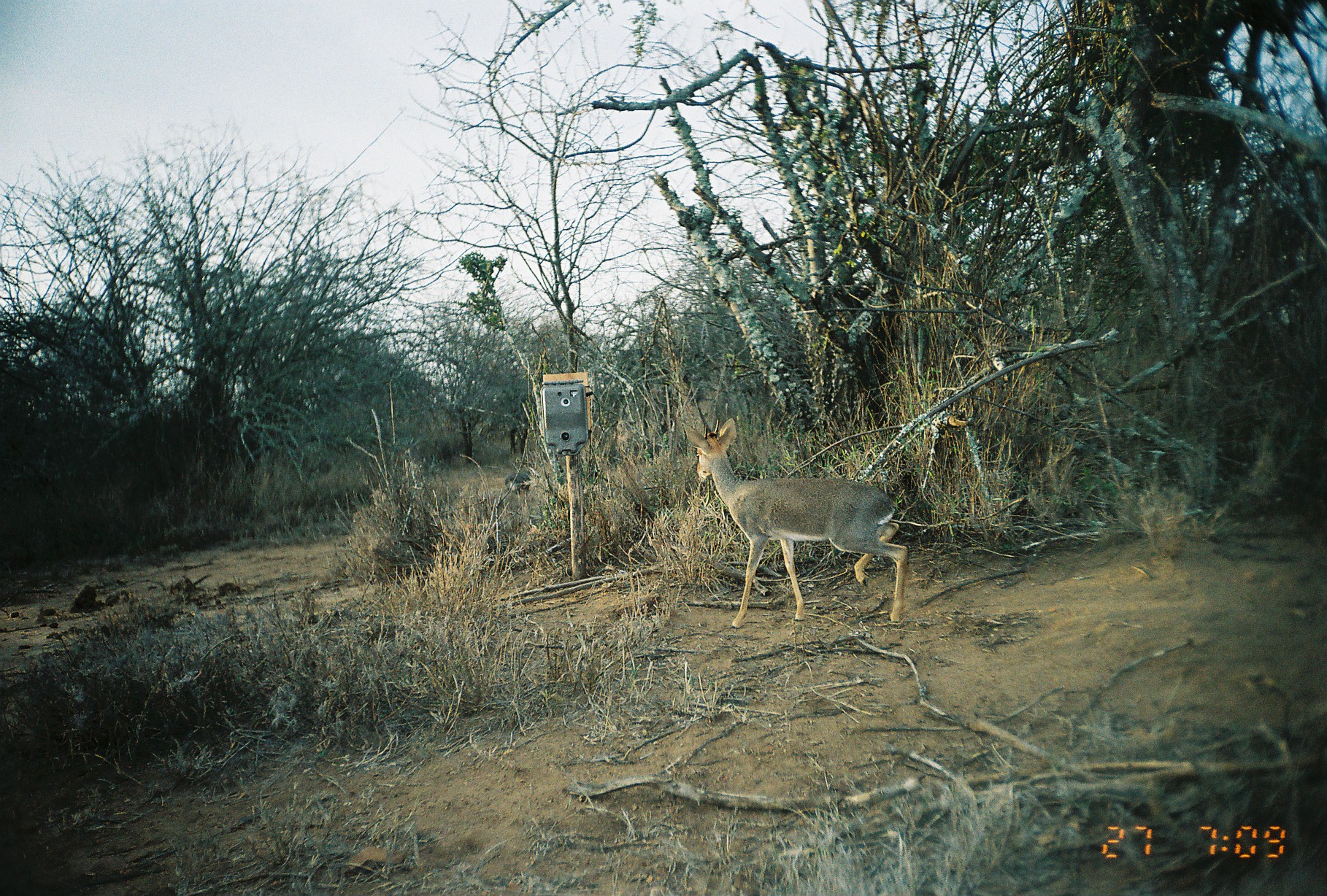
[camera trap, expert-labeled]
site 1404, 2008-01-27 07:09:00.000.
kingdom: Animalia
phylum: Chordata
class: Mammalia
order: Artiodactyla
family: Bovidae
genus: Madoqua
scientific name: Madoqua guentheri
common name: günther's dik-dik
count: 1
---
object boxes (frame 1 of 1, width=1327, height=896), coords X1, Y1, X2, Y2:
madoqua guentheri: 680, 417, 908, 628